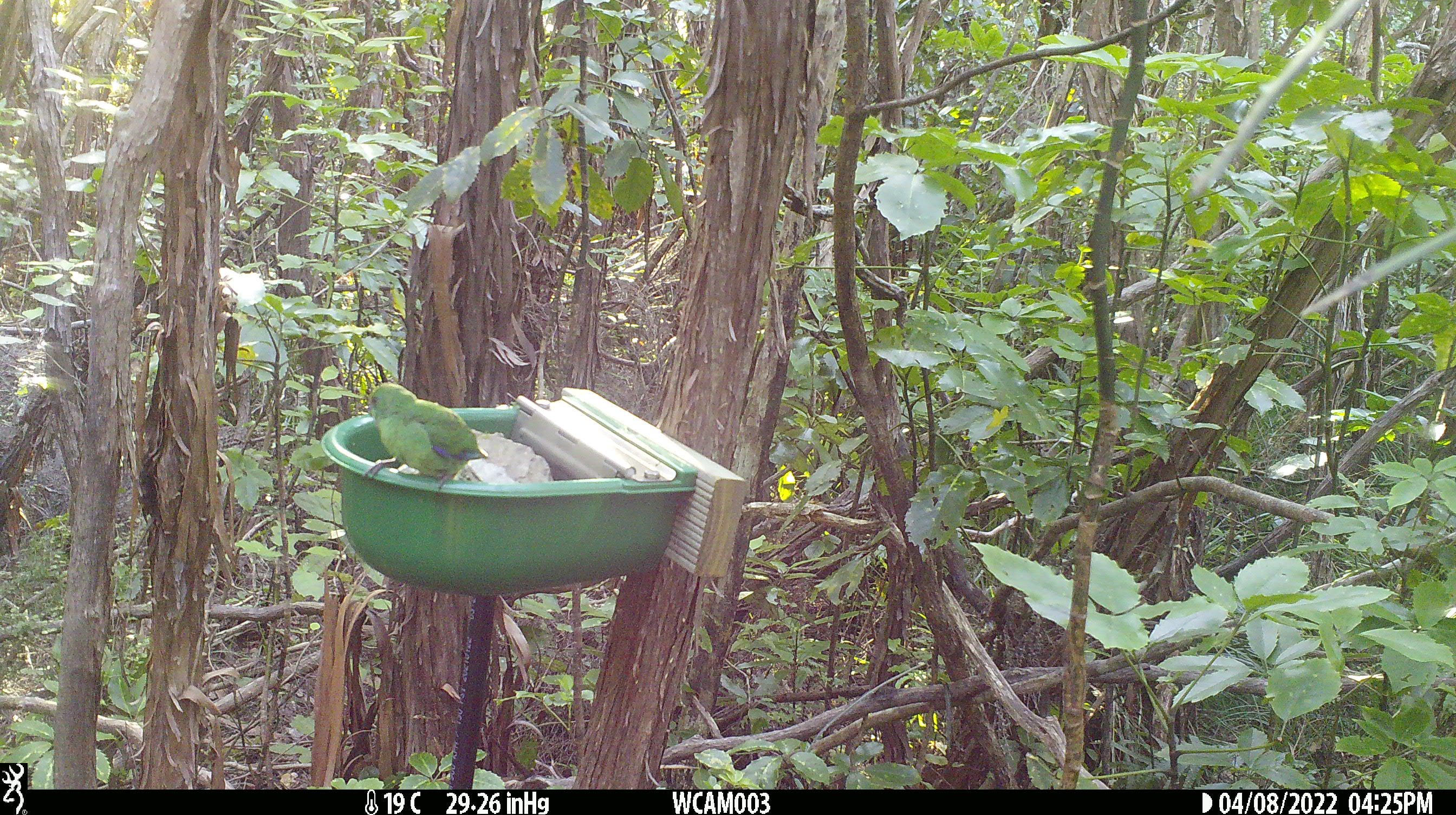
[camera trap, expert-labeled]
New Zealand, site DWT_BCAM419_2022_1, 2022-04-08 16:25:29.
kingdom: Animalia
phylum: Chordata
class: Aves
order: Psittaciformes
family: Psittaculidae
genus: Cyanoramphus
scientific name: Cyanoramphus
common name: parakeet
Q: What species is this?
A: Parakeet (Cyanoramphus).